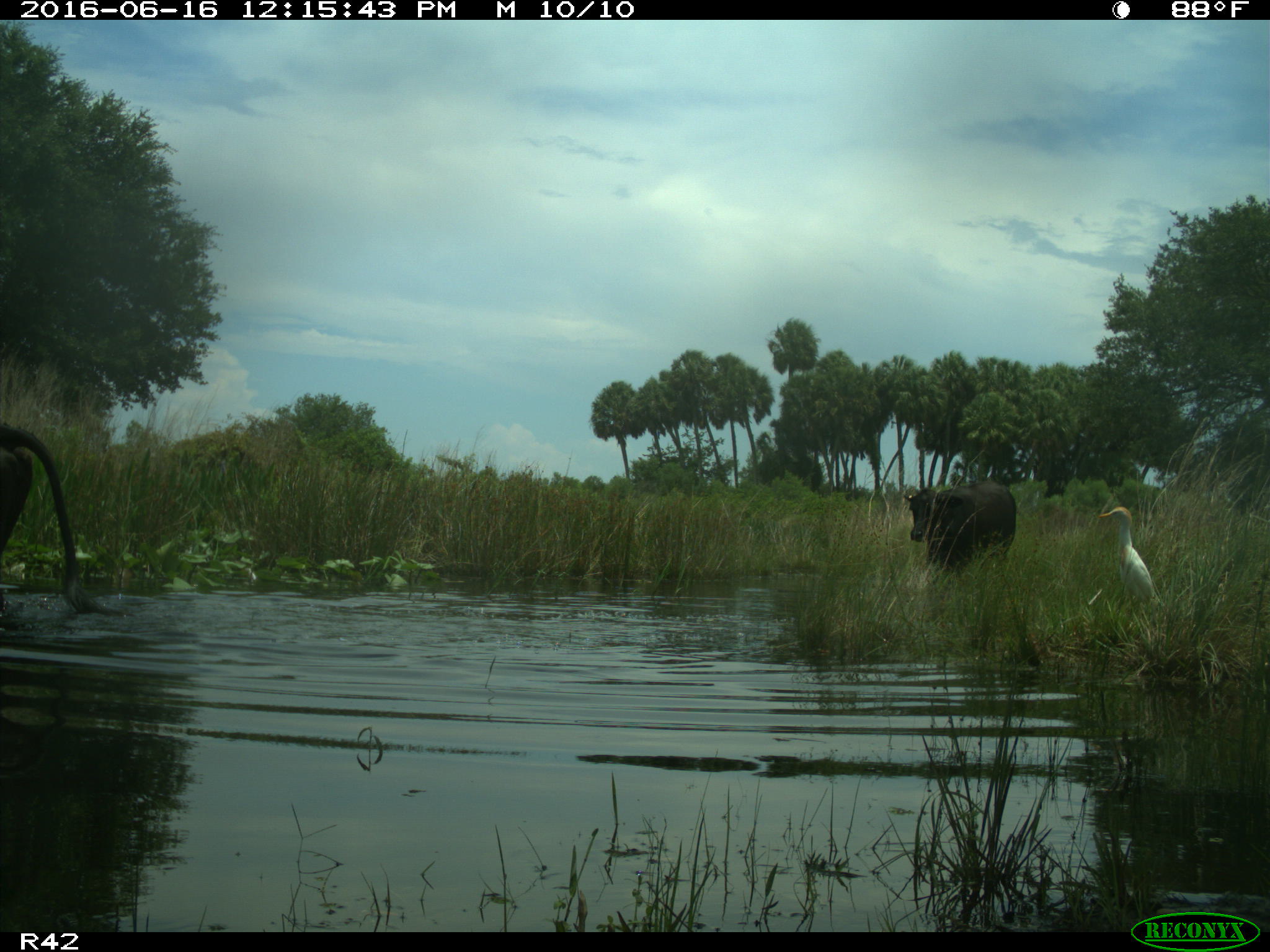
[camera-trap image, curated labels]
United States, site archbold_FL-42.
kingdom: Animalia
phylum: Chordata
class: Mammalia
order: Artiodactyla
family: Bovidae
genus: Bos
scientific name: Bos taurus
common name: domestic cow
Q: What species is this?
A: Bos taurus (domestic cow).